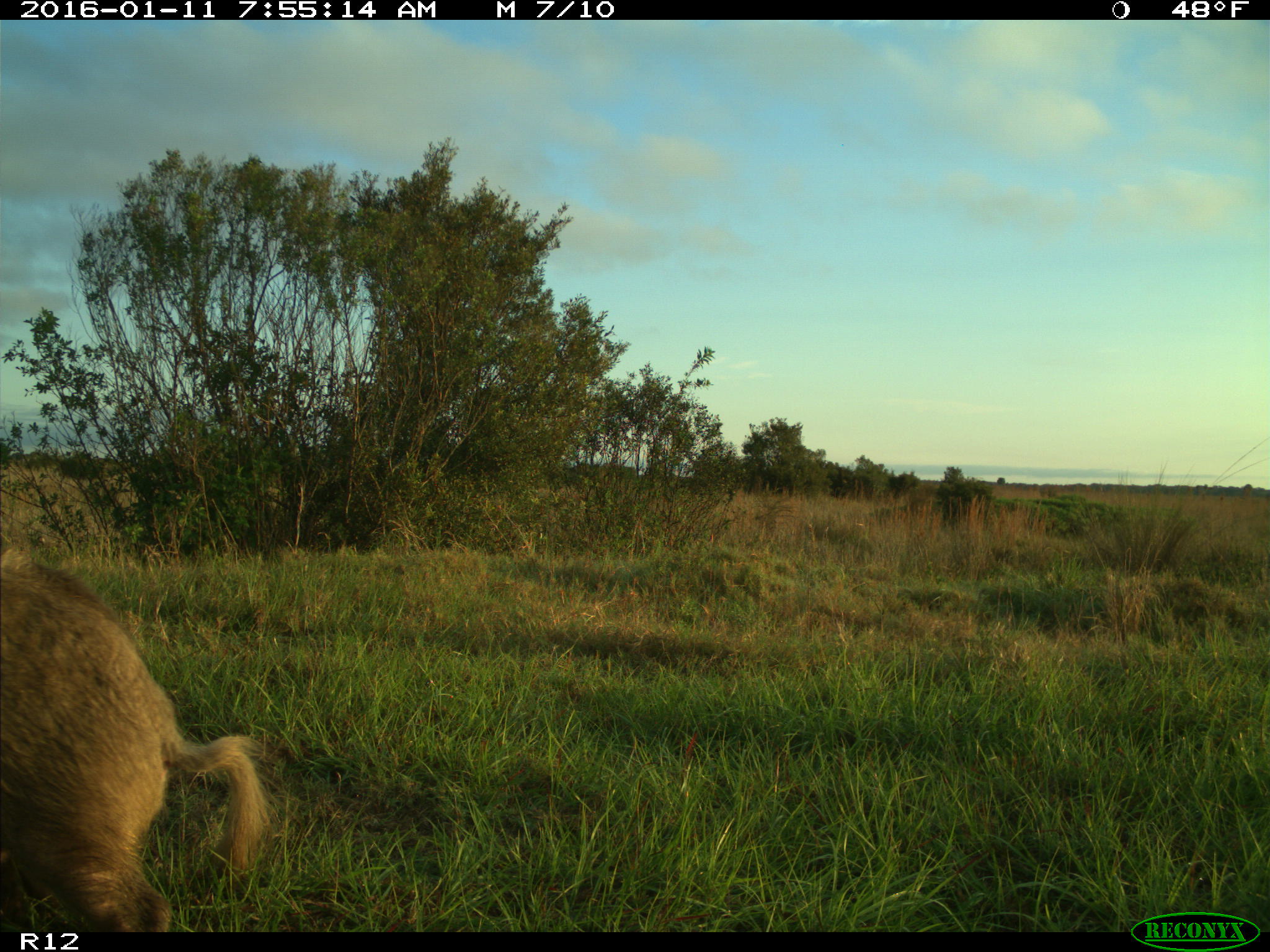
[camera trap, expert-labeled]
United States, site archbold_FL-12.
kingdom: Animalia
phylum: Chordata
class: Mammalia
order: Artiodactyla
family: Suidae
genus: Sus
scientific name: Sus scrofa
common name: wild boar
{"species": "Sus scrofa (wild boar)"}